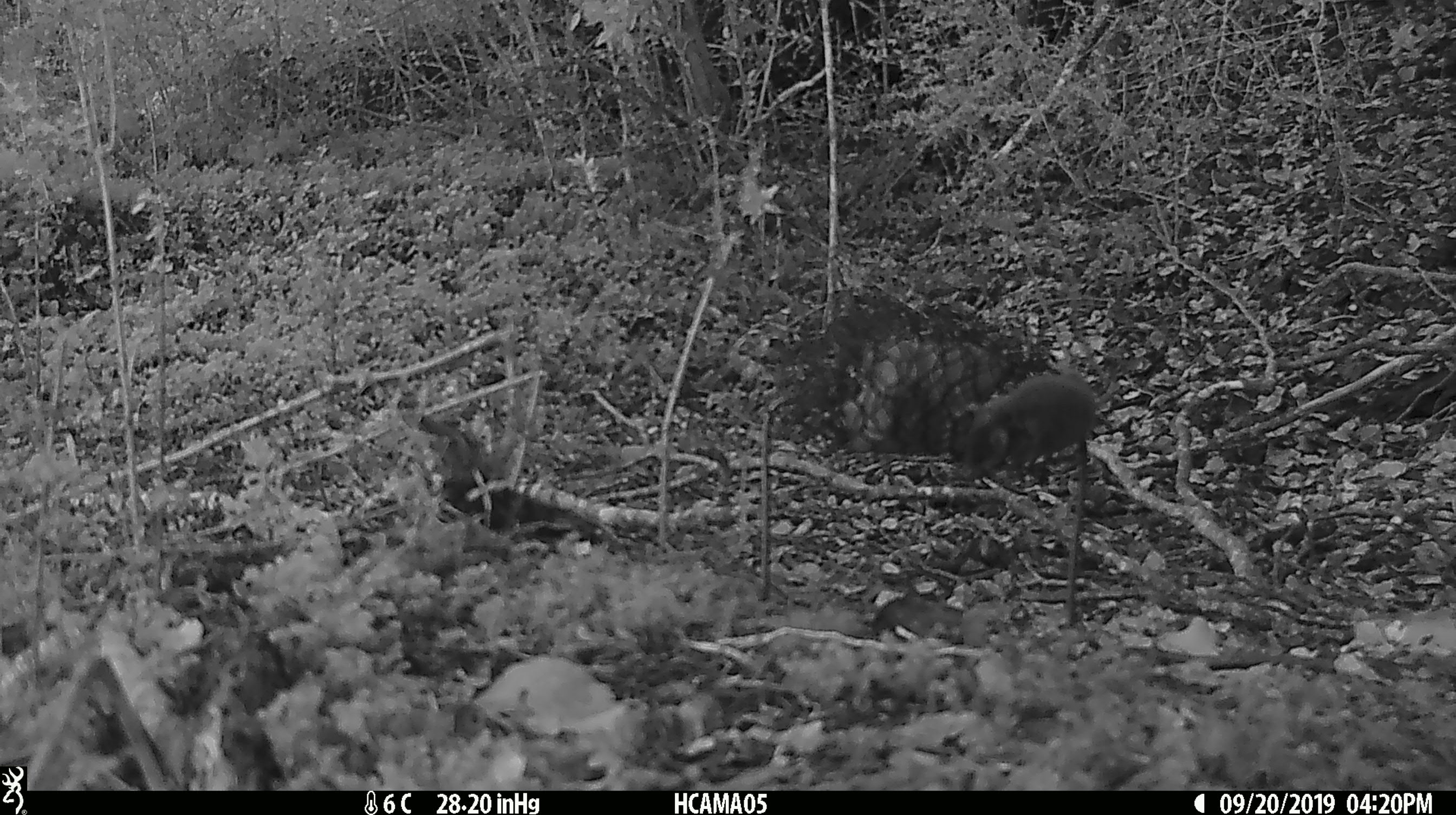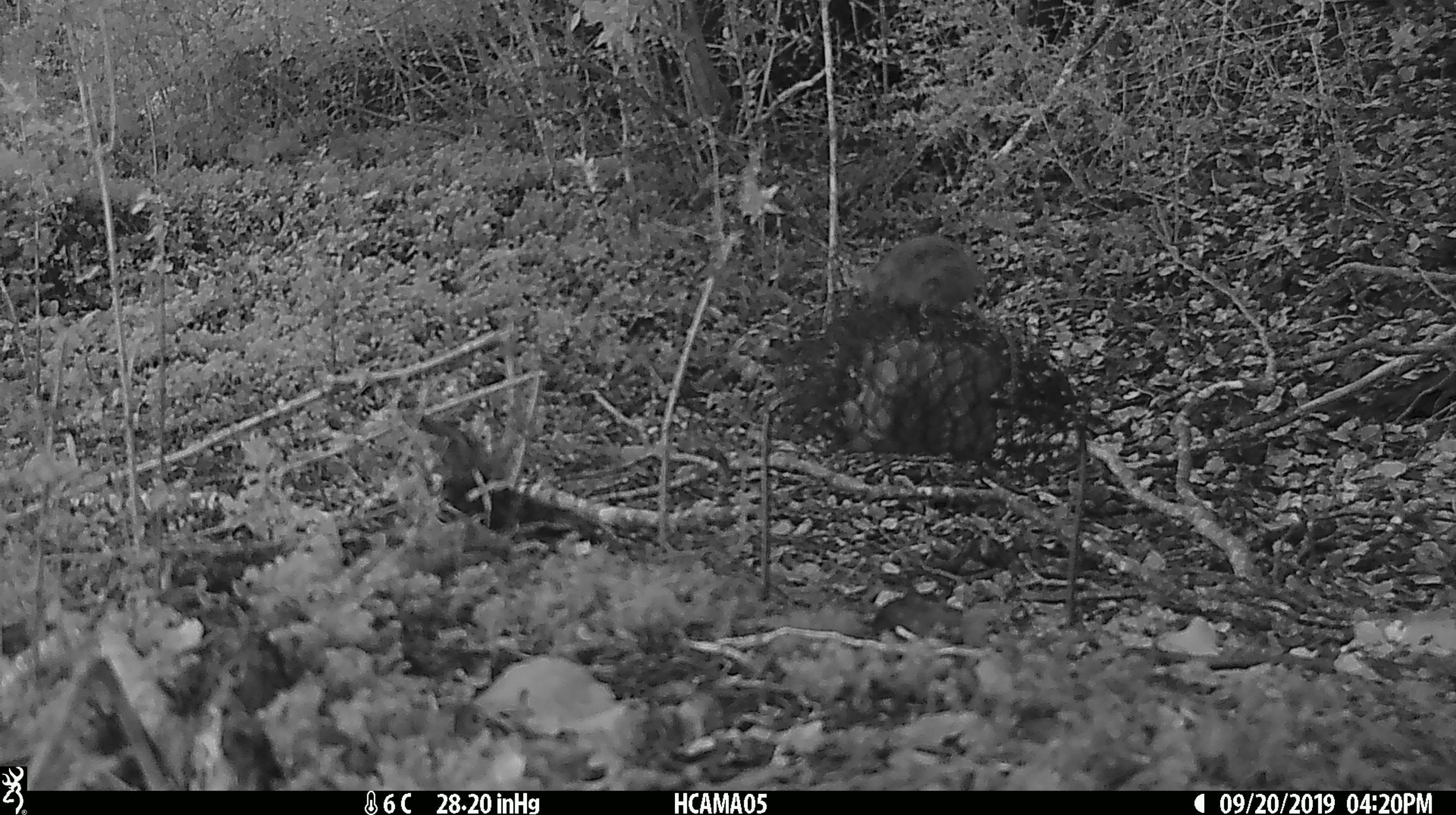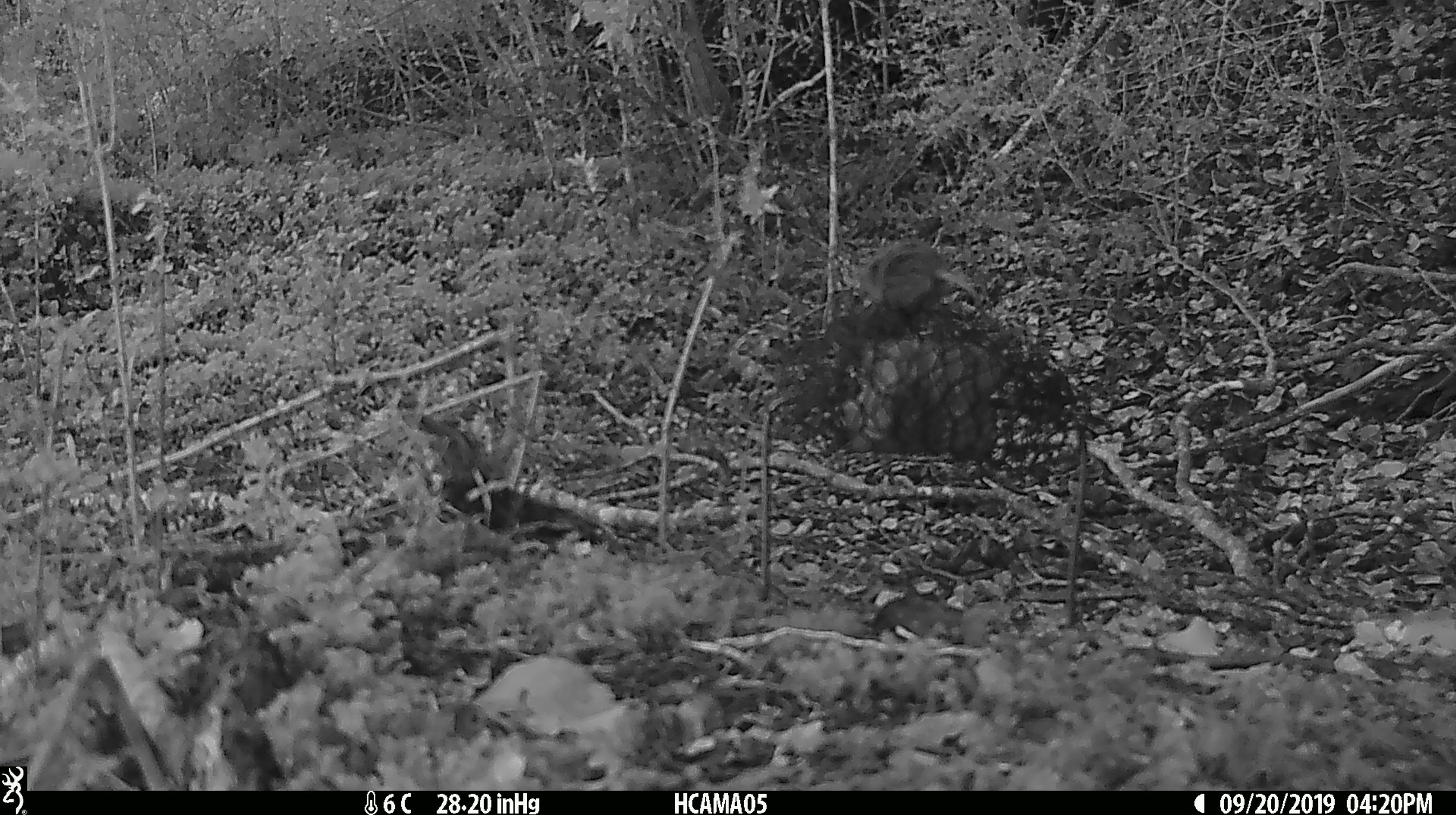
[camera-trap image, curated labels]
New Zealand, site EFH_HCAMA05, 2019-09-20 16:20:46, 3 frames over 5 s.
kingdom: Animalia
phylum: Chordata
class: Mammalia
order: Rodentia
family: Muridae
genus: Mus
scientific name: Mus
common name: mouse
Mouse (Mus).